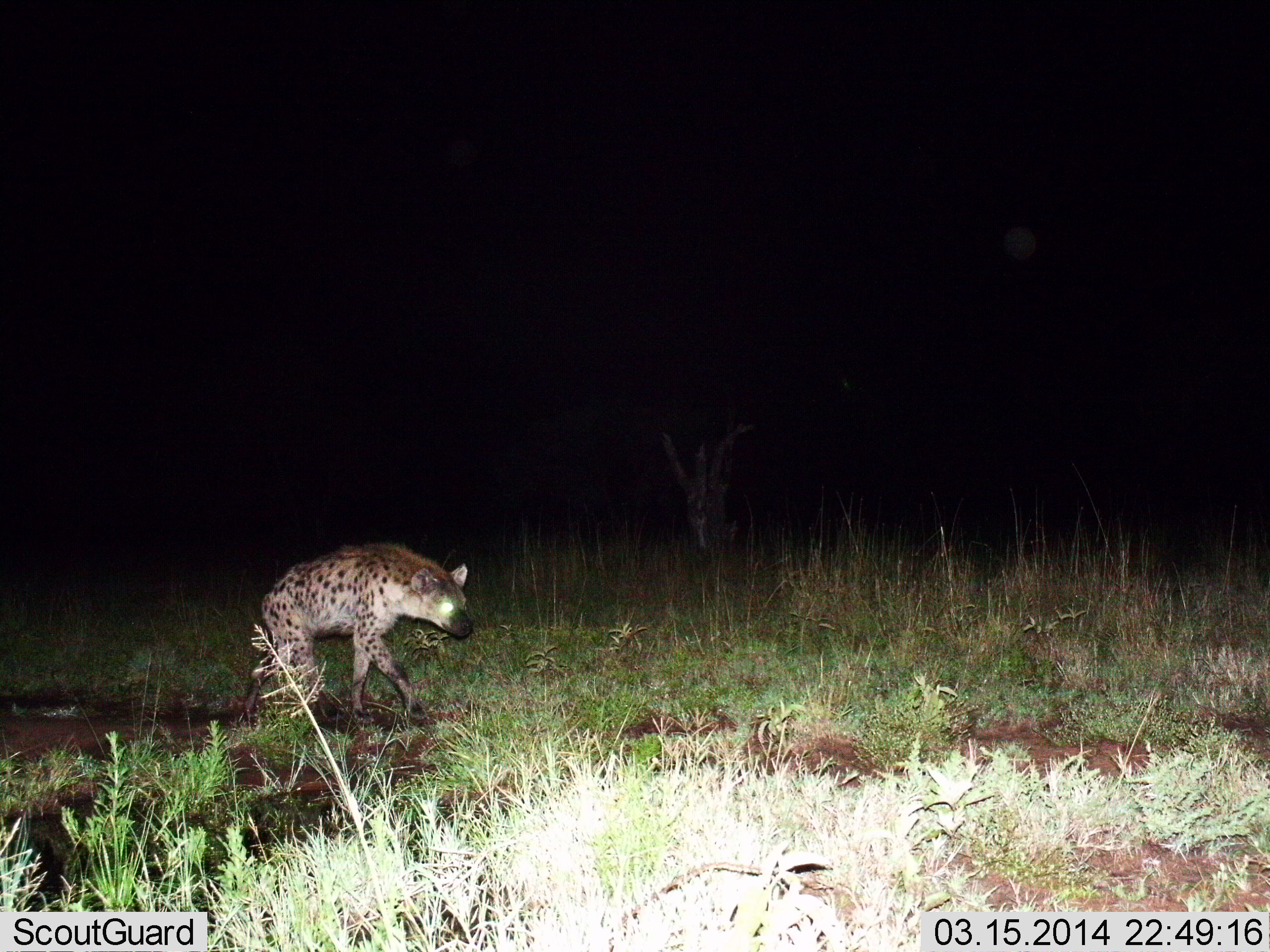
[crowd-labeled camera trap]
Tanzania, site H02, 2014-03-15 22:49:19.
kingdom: Animalia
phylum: Chordata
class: Mammalia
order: Carnivora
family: Hyaenidae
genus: Crocuta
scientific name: Crocuta crocuta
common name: spotted hyena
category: hyenaspotted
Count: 1.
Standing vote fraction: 10%.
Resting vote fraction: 0%.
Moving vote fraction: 90%.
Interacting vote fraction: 0%.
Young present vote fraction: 0%.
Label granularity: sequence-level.